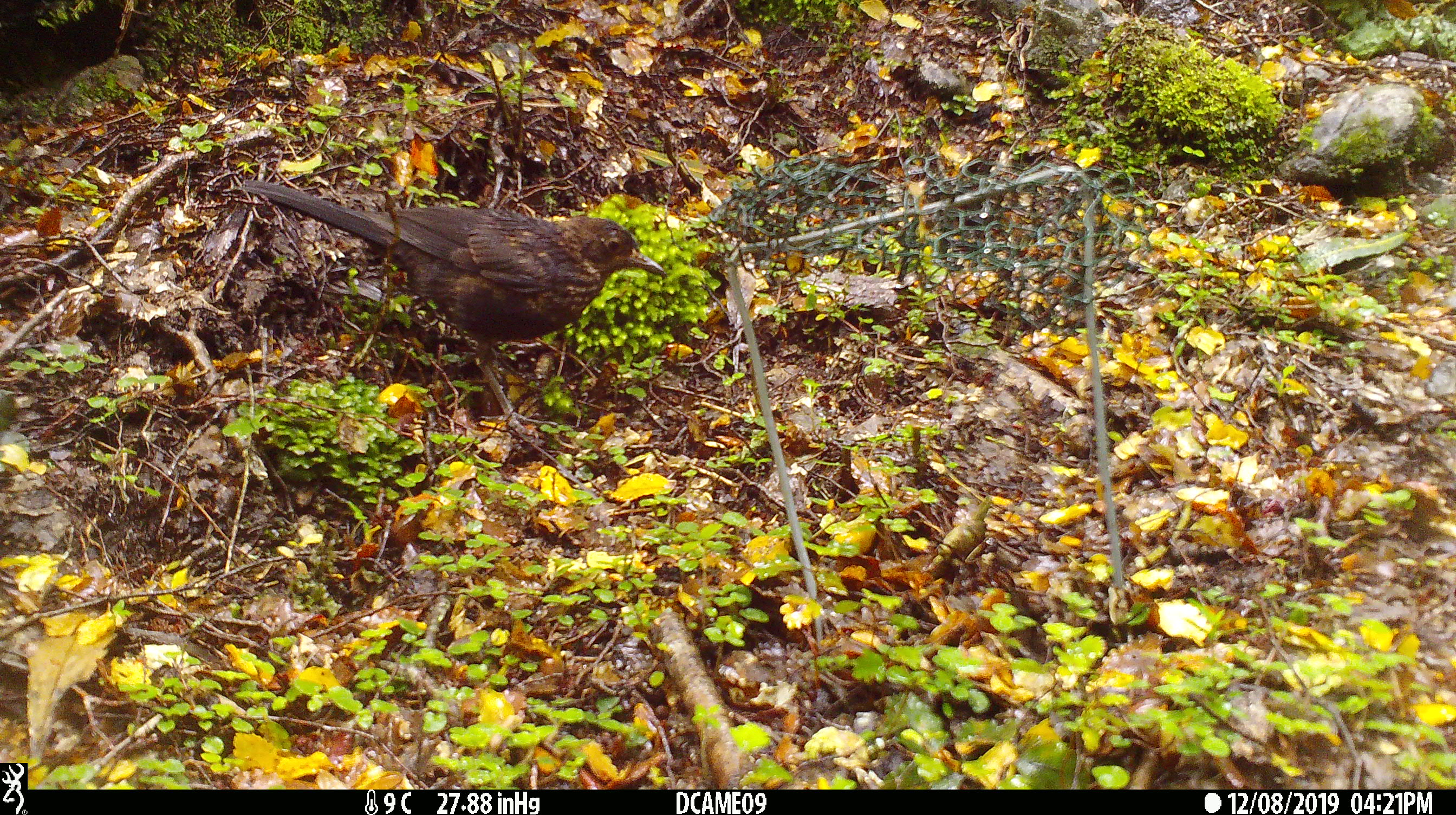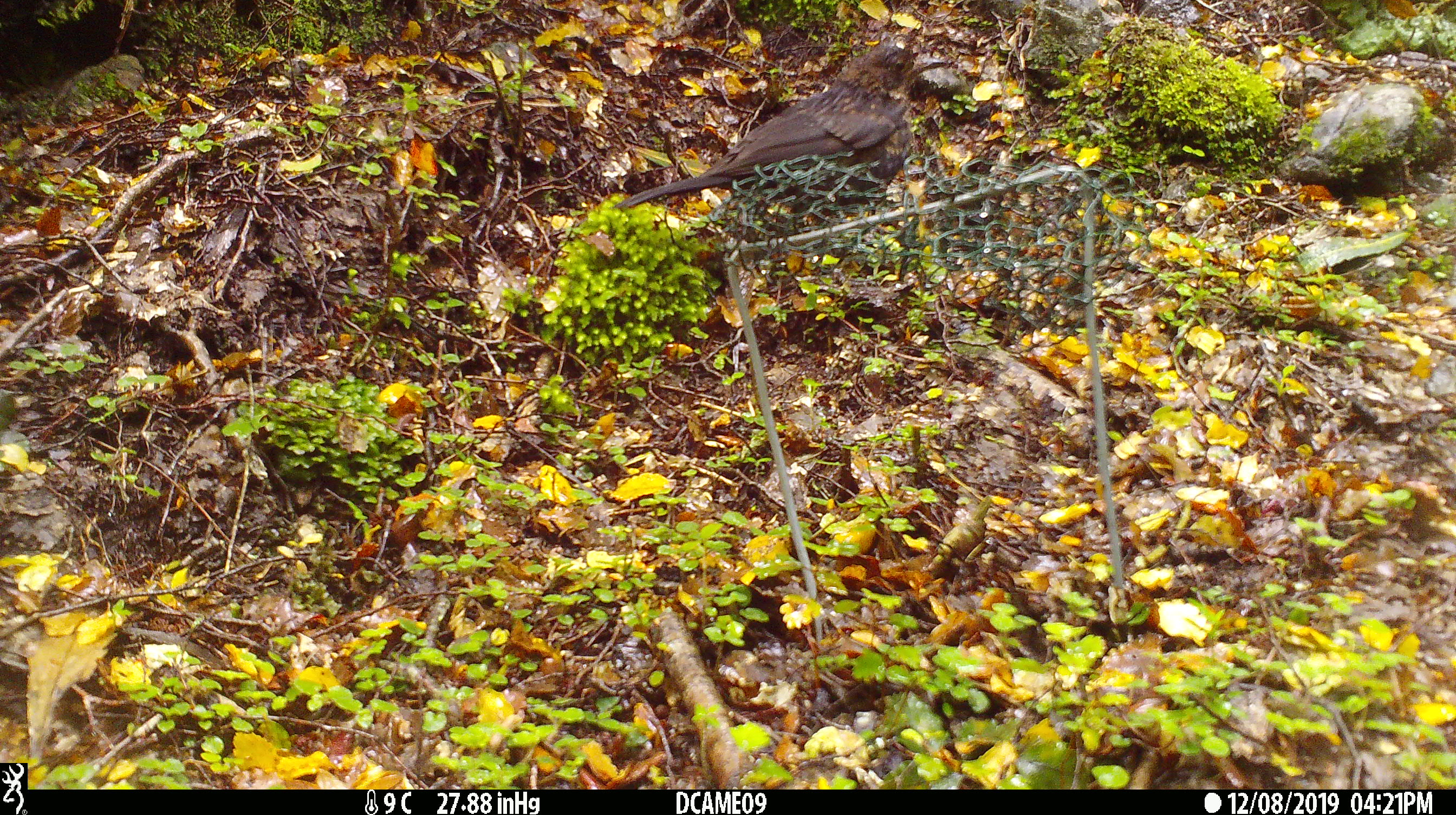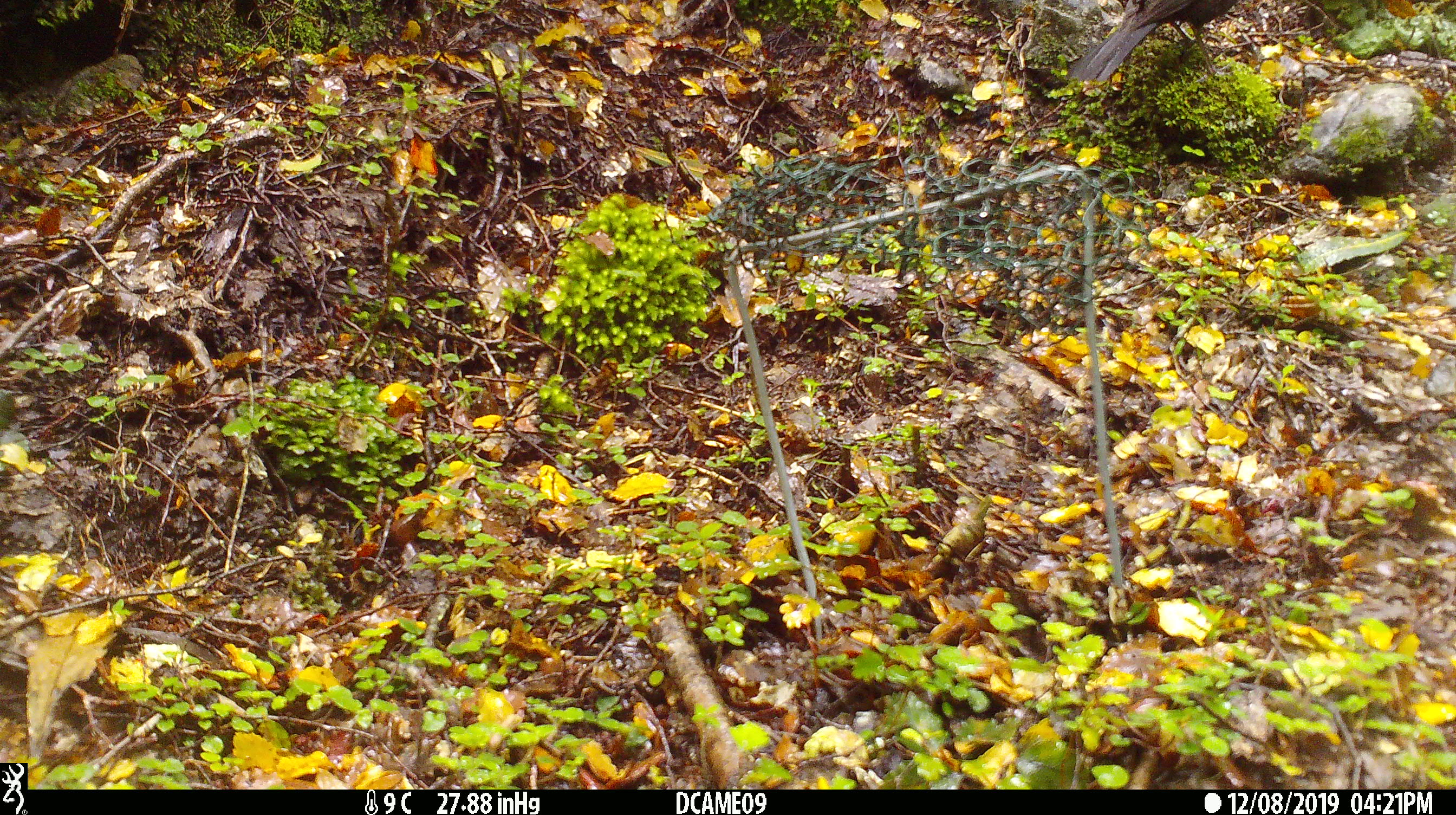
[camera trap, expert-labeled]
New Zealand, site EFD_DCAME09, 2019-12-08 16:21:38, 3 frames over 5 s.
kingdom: Animalia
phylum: Chordata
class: Aves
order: Passeriformes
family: Turdidae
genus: Turdus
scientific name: Turdus merula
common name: eurasian blackbird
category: blackbird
Blackbird (eurasian blackbird) (Turdus merula).